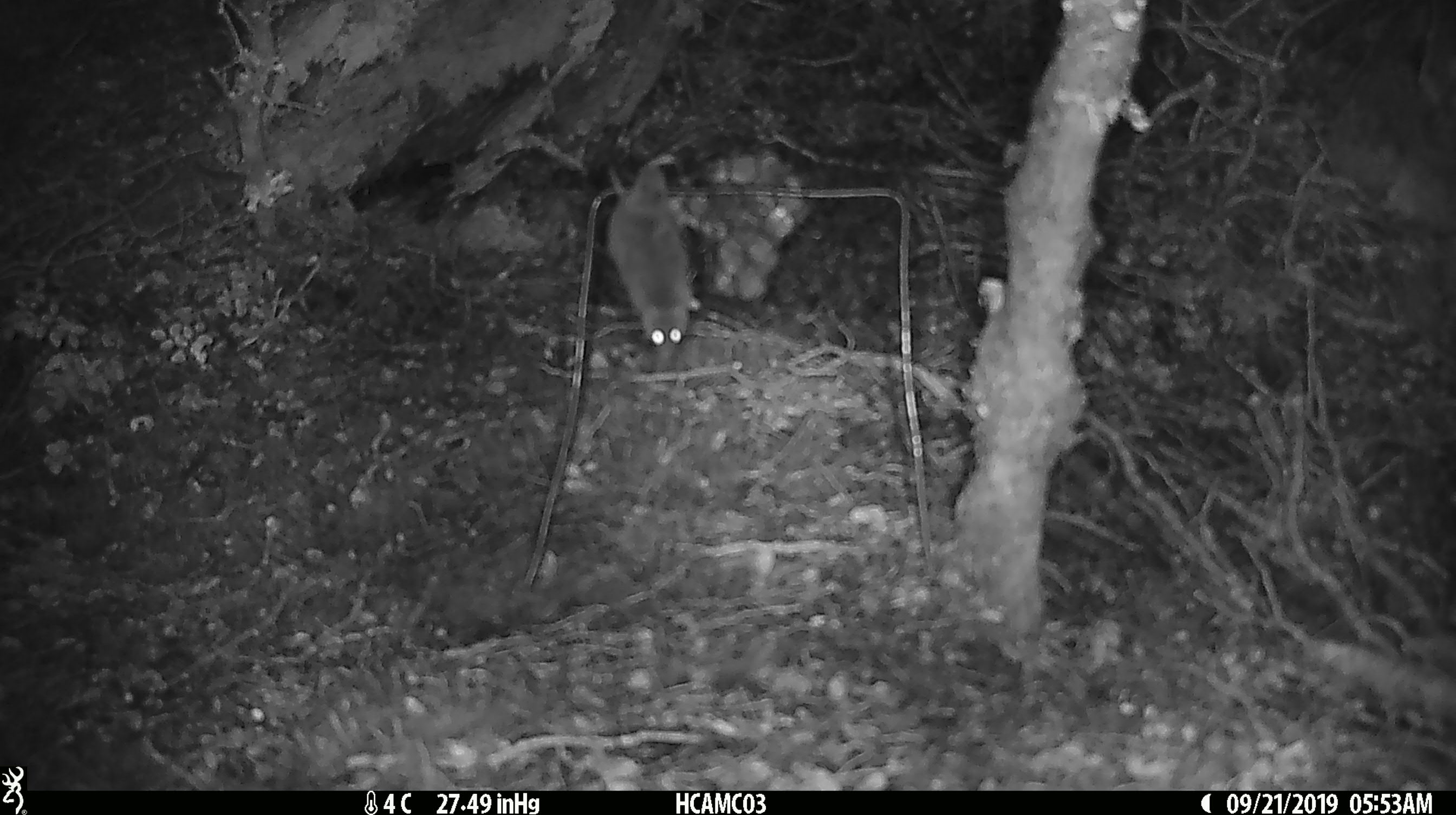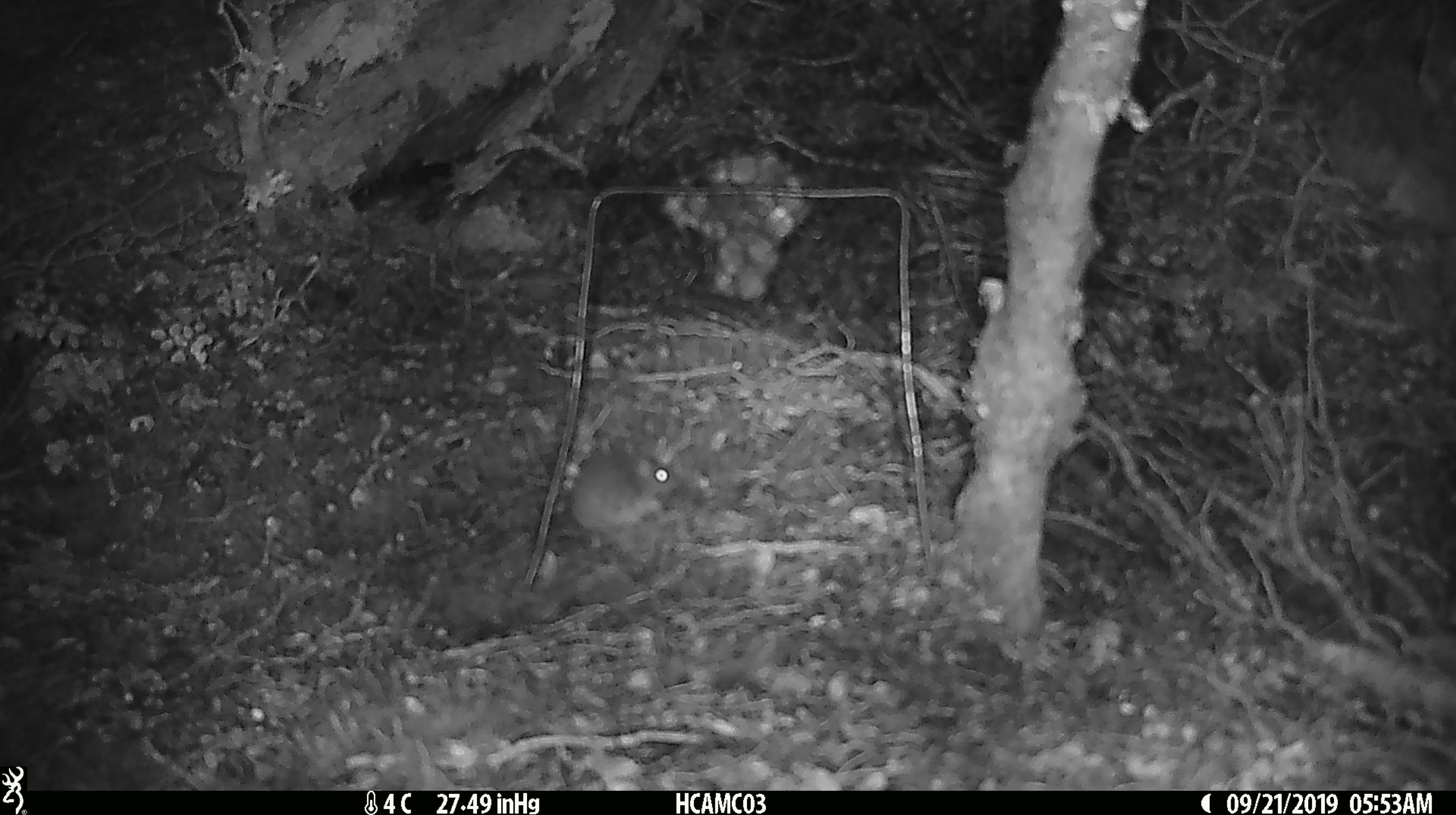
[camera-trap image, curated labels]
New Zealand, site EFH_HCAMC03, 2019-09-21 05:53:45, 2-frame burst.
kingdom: Animalia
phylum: Chordata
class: Mammalia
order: Rodentia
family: Muridae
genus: Mus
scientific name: Mus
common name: mouse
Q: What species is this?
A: Mouse (Mus).